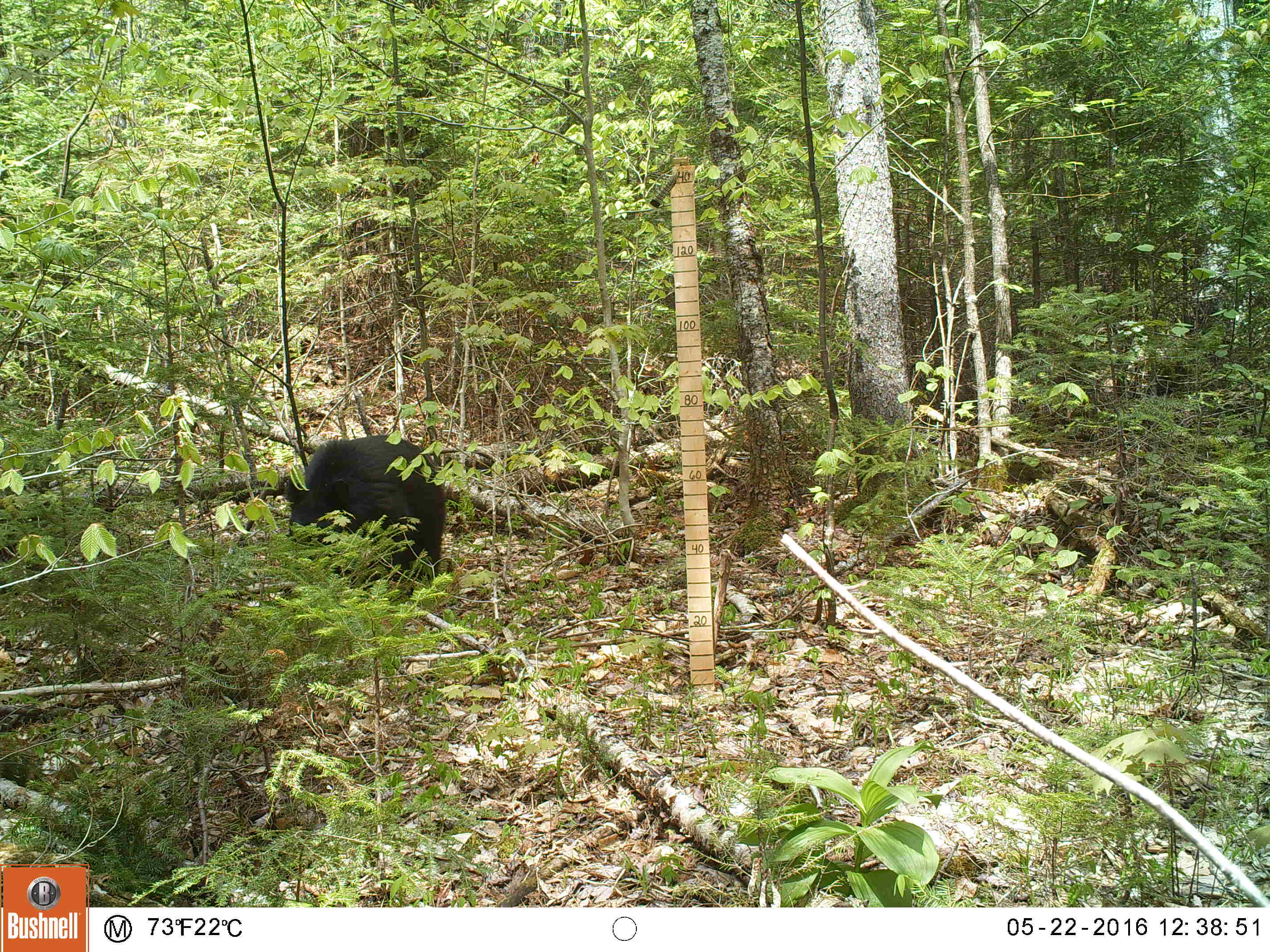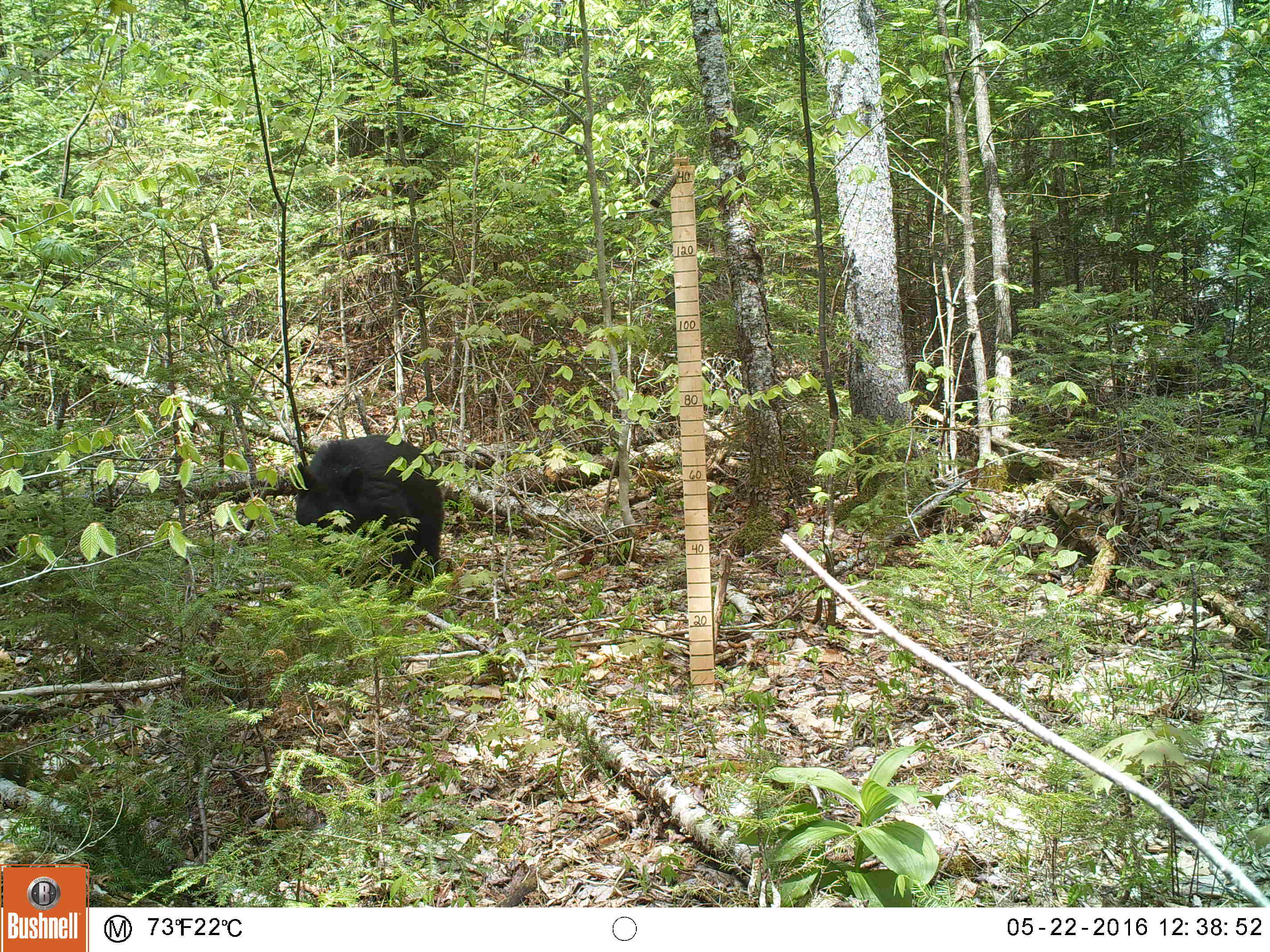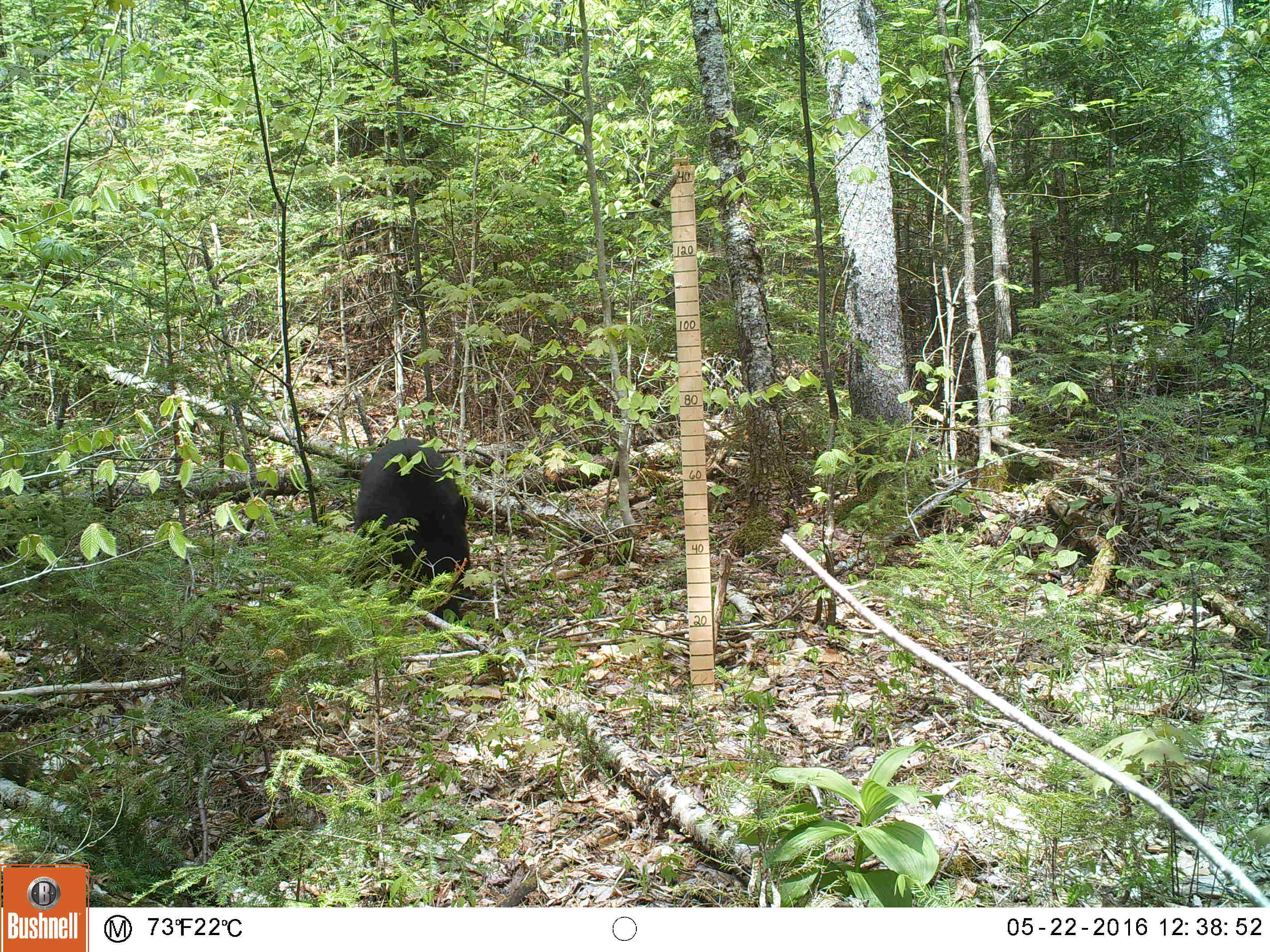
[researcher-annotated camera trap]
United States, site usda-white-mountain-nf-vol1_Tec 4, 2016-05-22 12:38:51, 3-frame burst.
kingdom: Animalia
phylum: Chordata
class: Mammalia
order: Carnivora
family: Ursidae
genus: Ursus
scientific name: Ursus americanus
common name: black bear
Black bear (Ursus americanus).